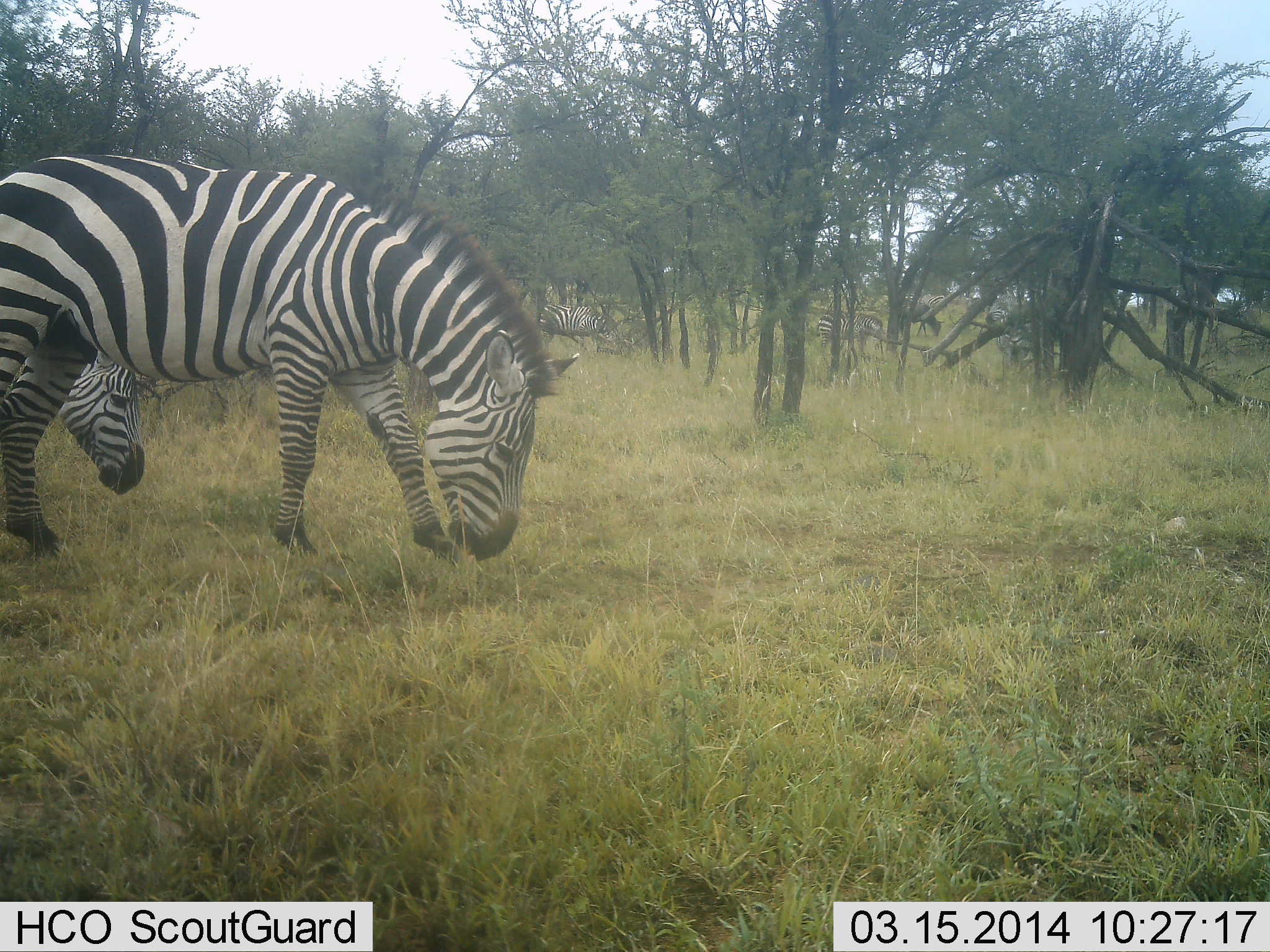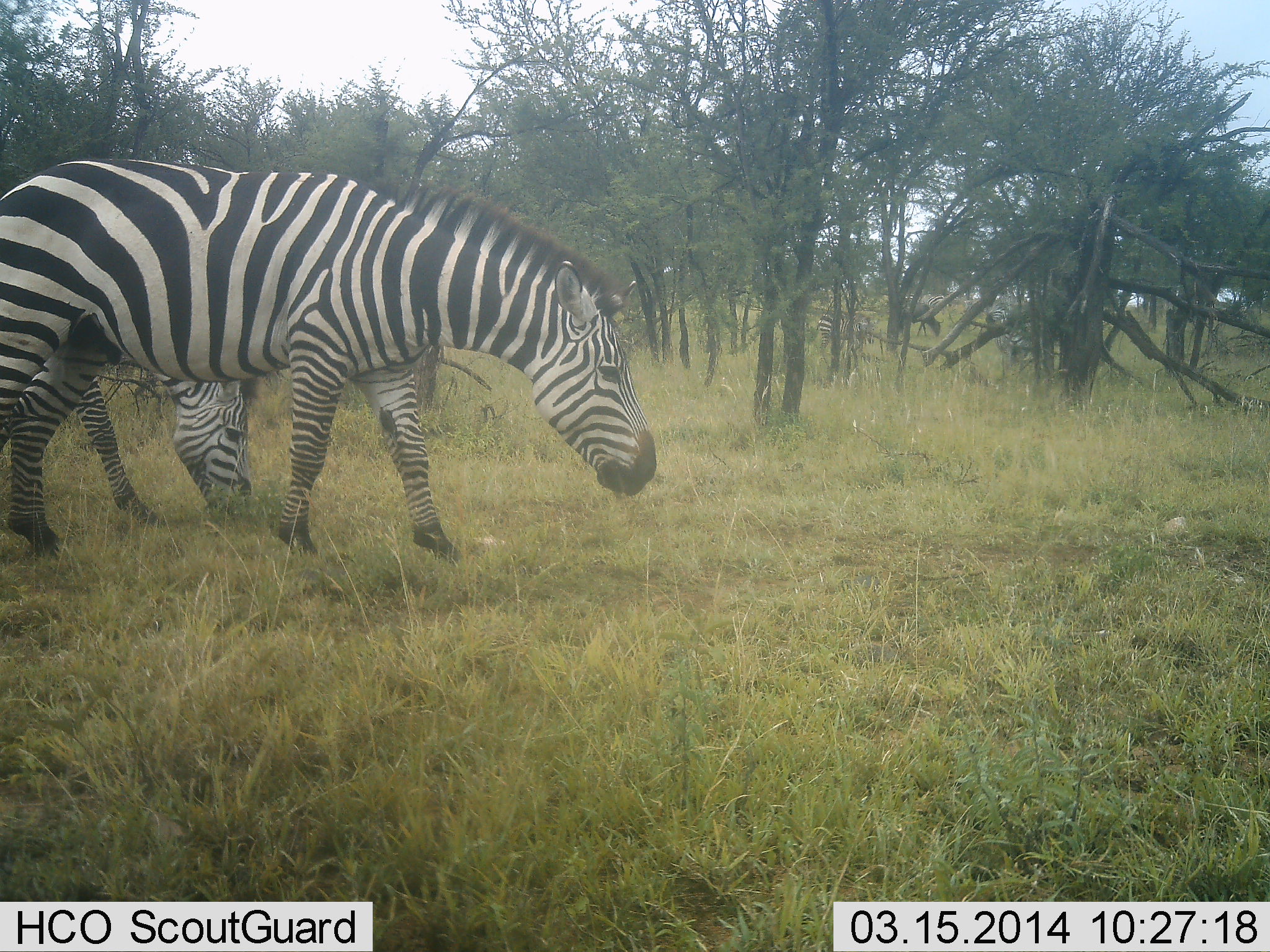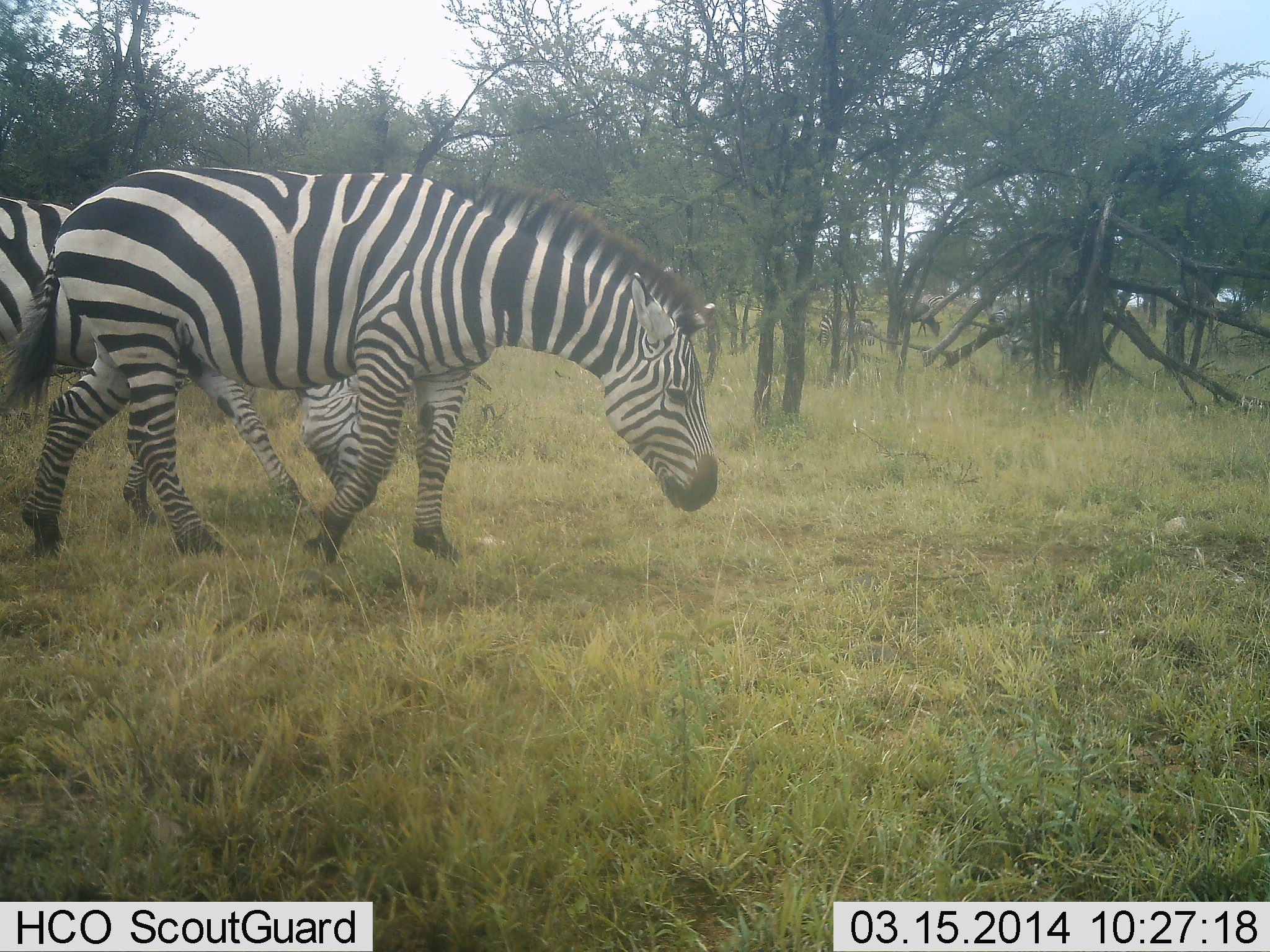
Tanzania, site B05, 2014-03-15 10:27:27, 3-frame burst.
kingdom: Animalia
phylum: Chordata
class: Mammalia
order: Perissodactyla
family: Equidae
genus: Equus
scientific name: Equus quagga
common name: plains zebra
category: zebra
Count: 2.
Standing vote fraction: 23%.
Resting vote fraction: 0%.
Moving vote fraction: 46%.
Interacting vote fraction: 0%.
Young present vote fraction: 8%.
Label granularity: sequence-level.